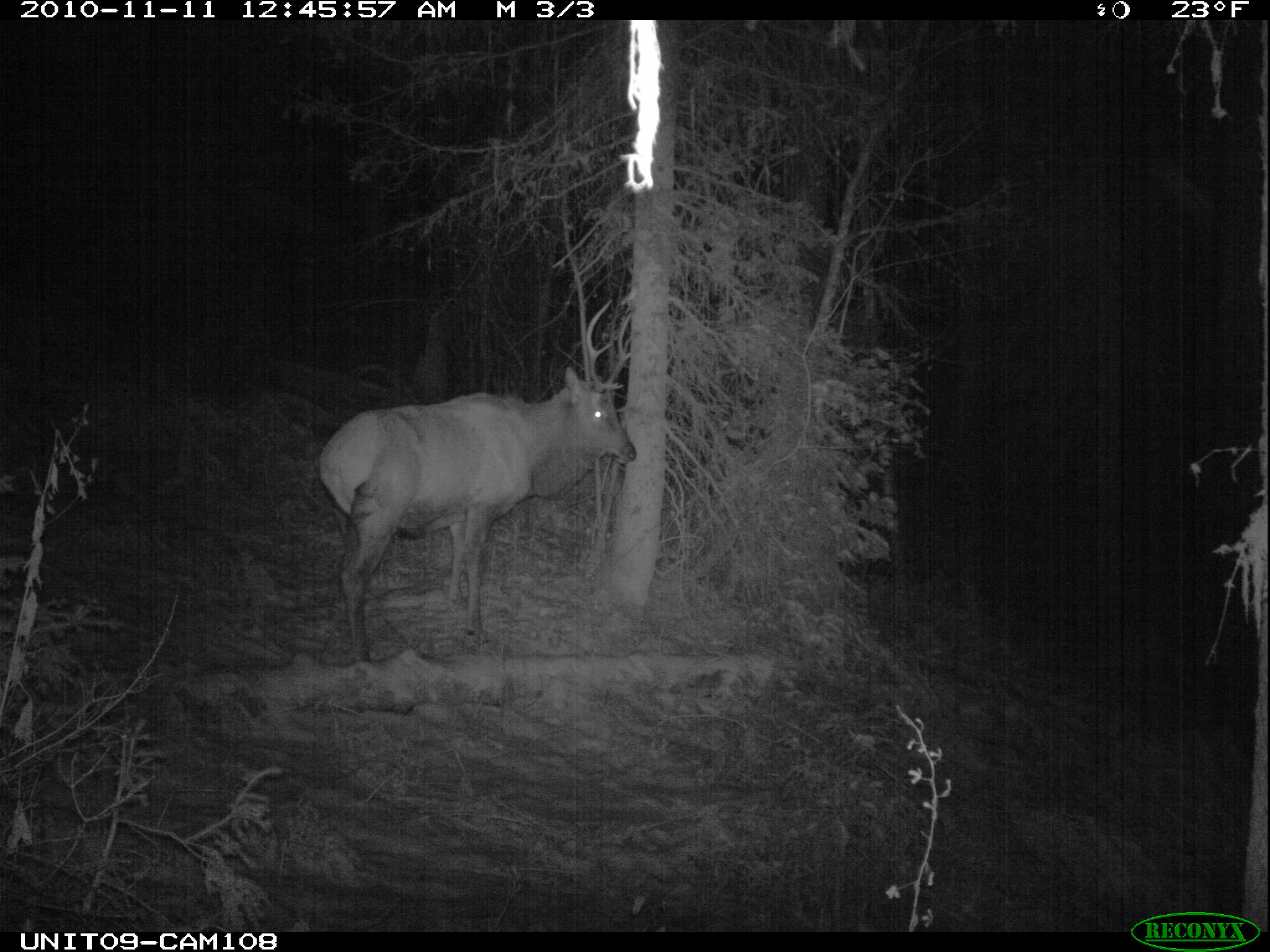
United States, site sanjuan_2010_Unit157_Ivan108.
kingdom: Animalia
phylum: Chordata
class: Mammalia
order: Artiodactyla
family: Cervidae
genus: Cervus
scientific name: Cervus elaphus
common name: red deer